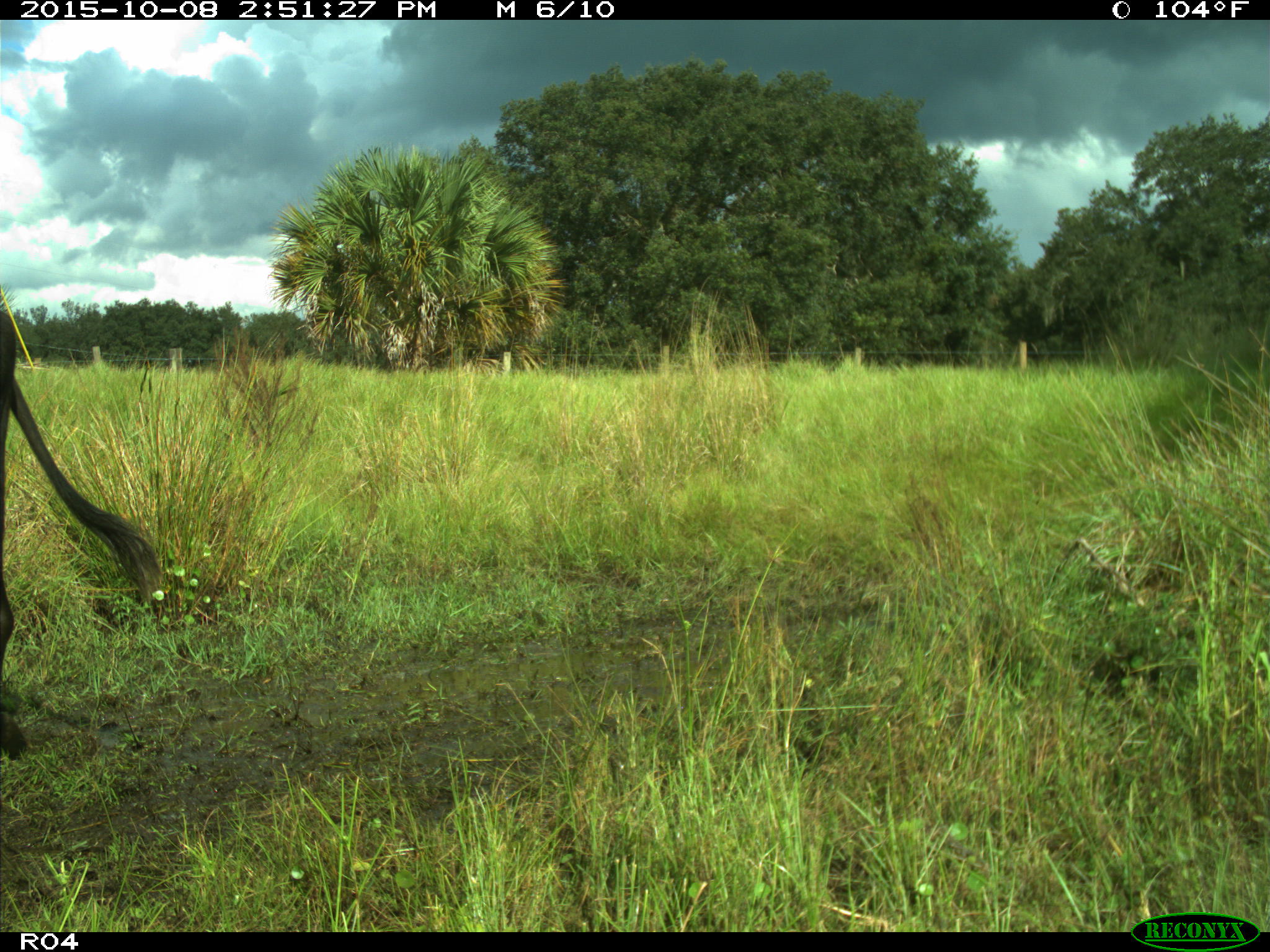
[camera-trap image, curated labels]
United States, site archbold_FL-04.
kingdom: Animalia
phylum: Chordata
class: Mammalia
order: Artiodactyla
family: Bovidae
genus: Bos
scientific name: Bos taurus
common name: domestic cow